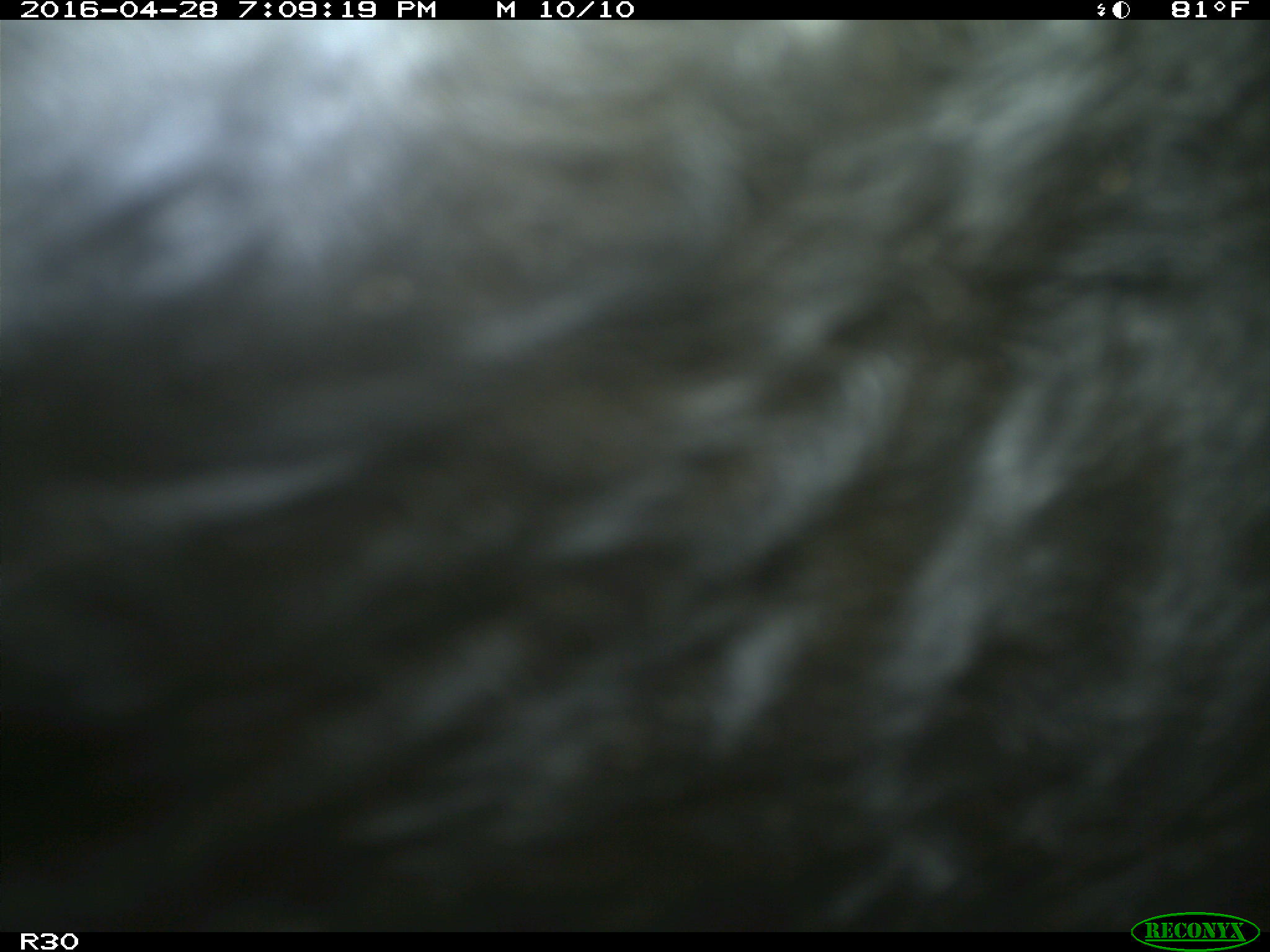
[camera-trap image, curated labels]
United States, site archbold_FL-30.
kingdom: Animalia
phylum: Chordata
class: Mammalia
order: Artiodactyla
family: Bovidae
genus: Bos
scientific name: Bos taurus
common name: domestic cow